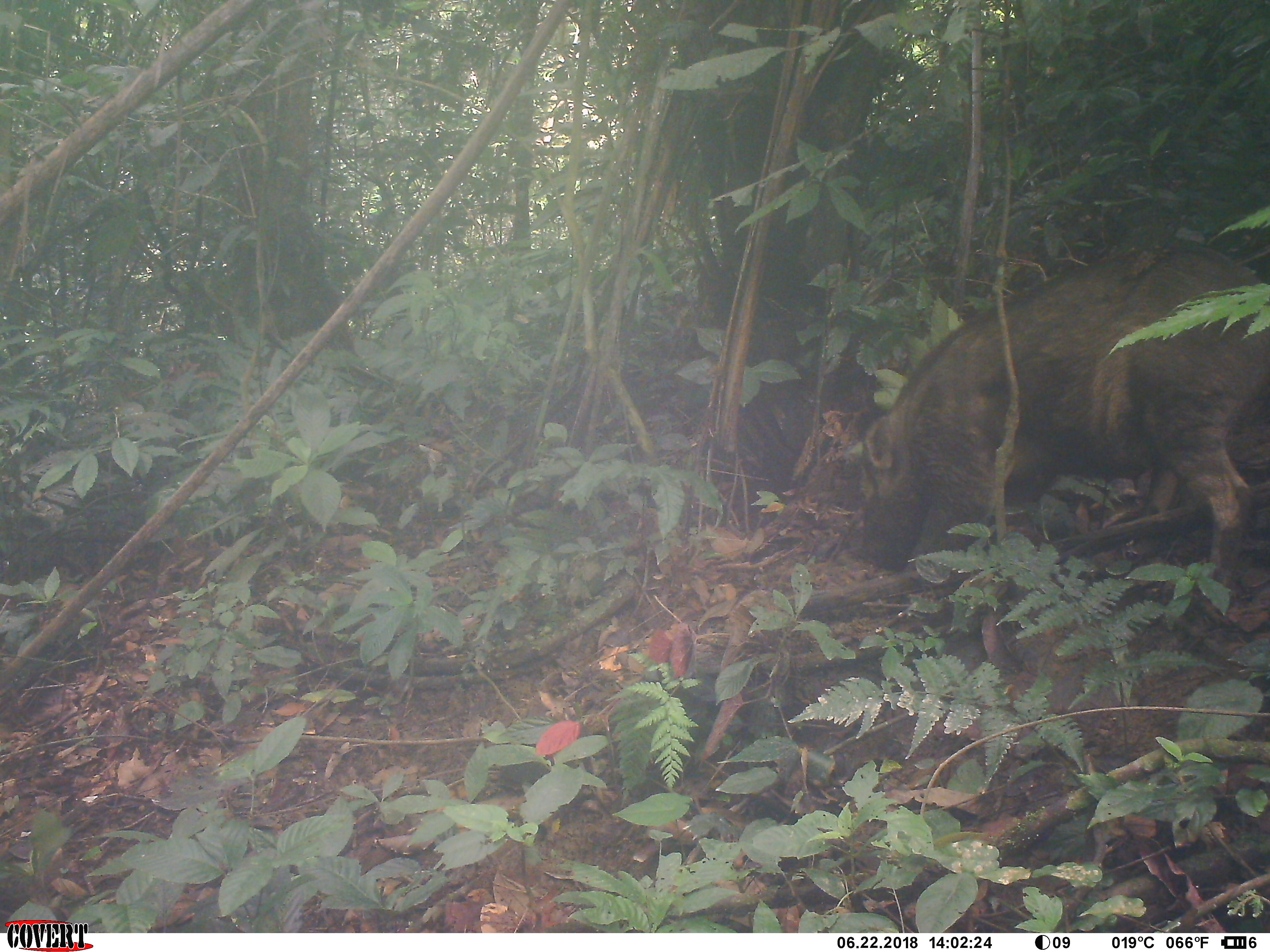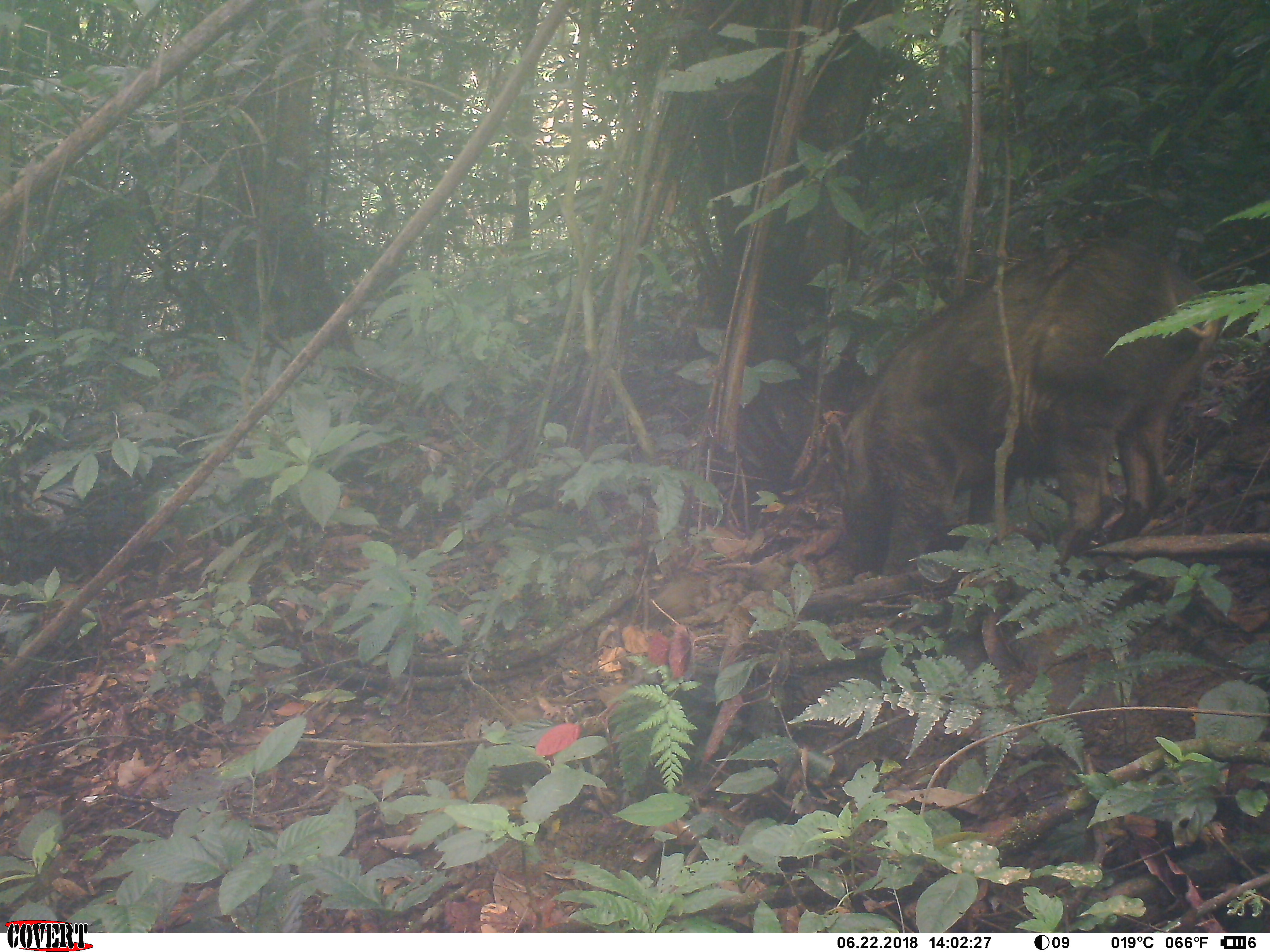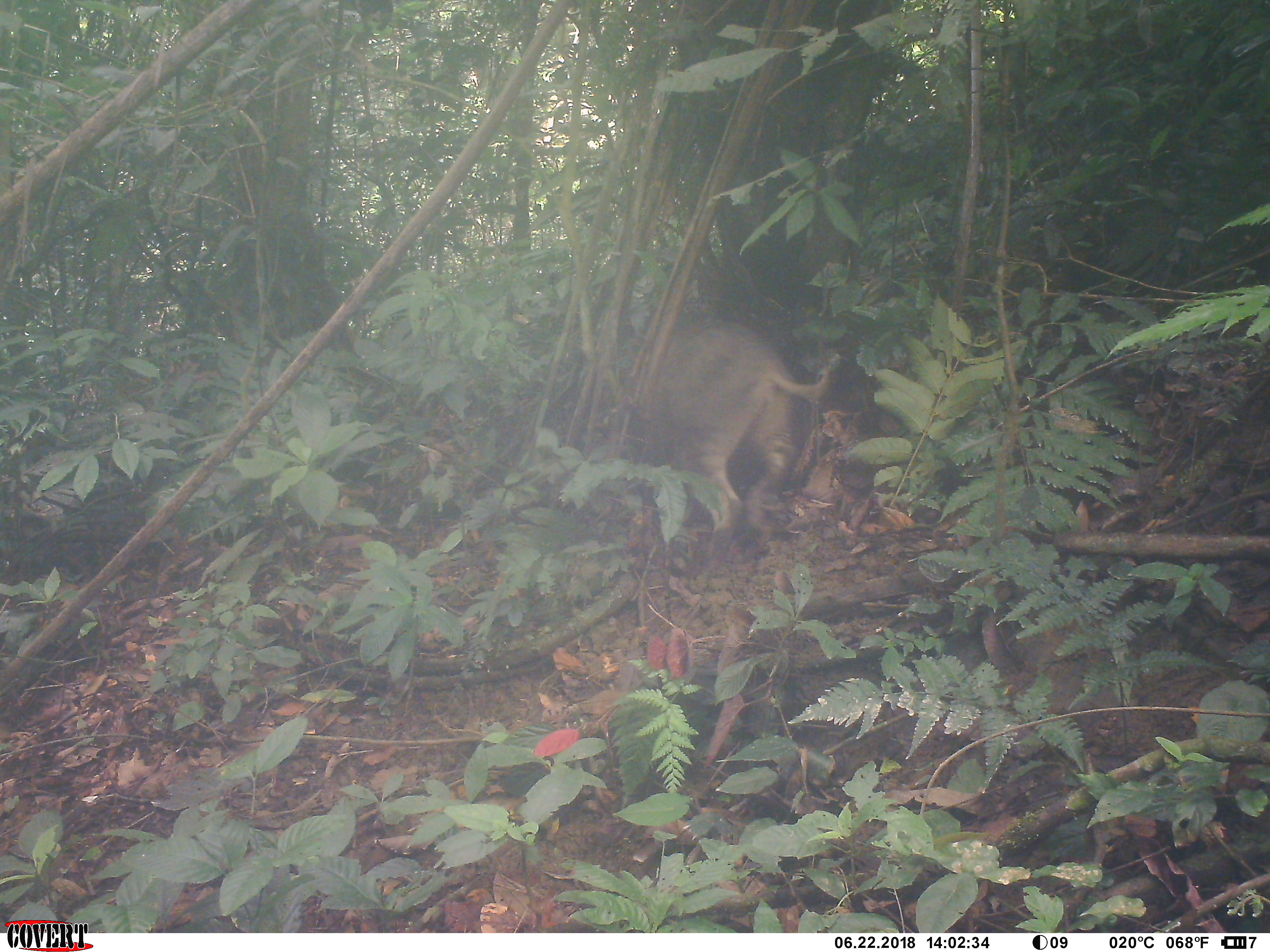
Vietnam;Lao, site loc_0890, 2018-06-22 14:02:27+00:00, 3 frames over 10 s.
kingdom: Animalia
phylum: Chordata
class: Mammalia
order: Artiodactyla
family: Suidae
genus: Sus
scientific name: Sus scrofa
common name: eurasian wild pig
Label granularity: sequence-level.